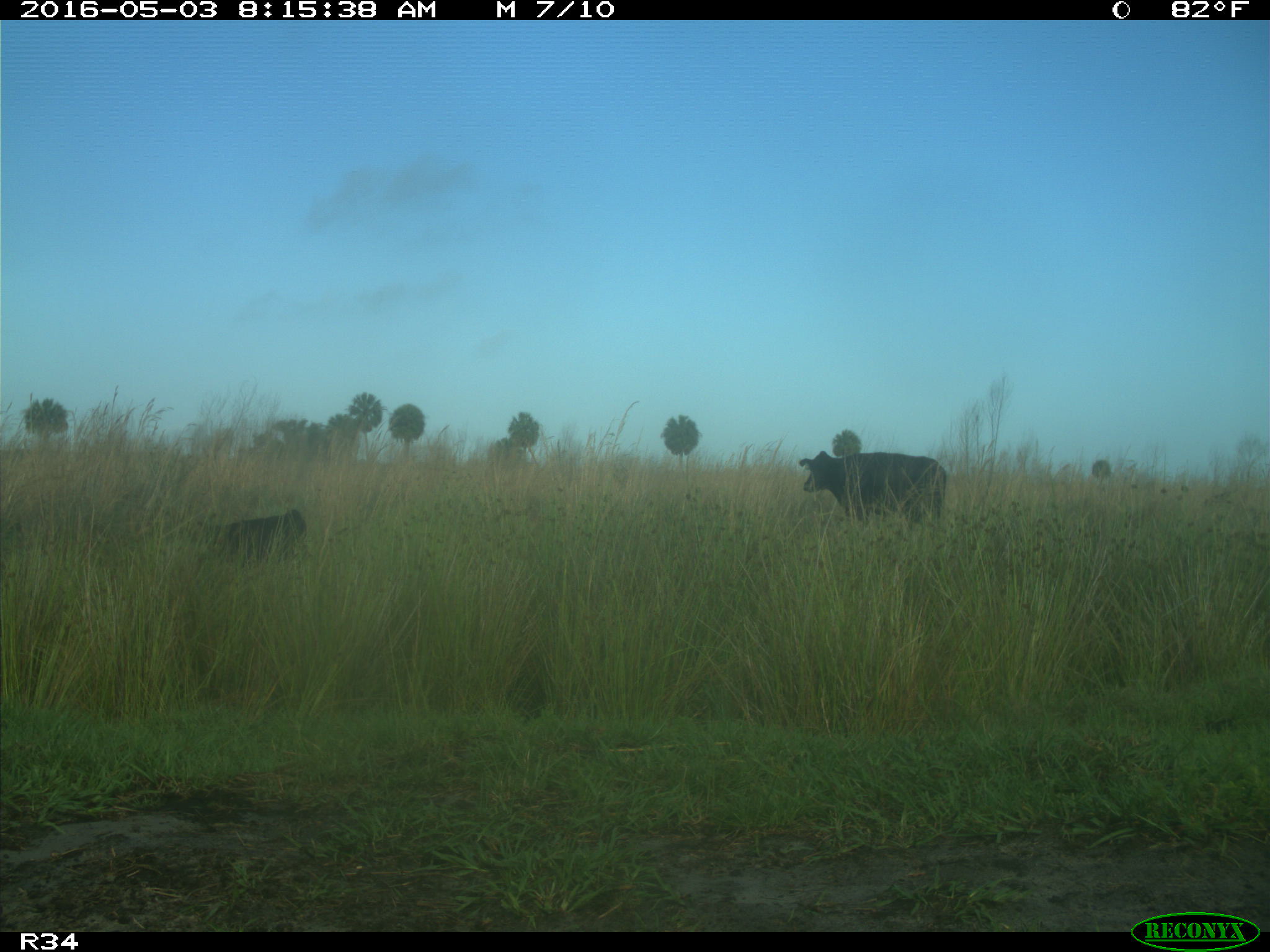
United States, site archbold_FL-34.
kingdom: Animalia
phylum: Chordata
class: Mammalia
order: Artiodactyla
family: Bovidae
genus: Bos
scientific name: Bos taurus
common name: domestic cow